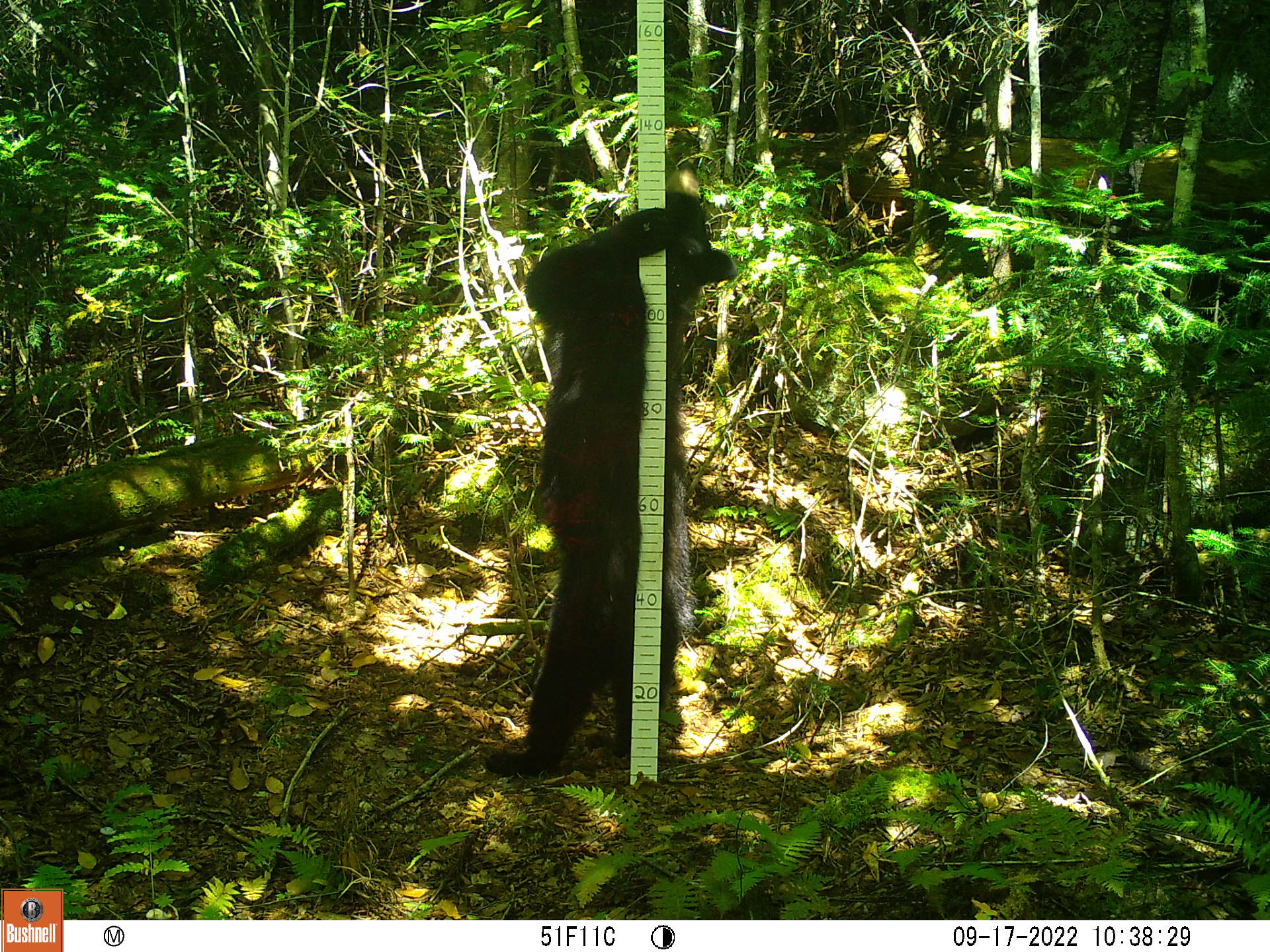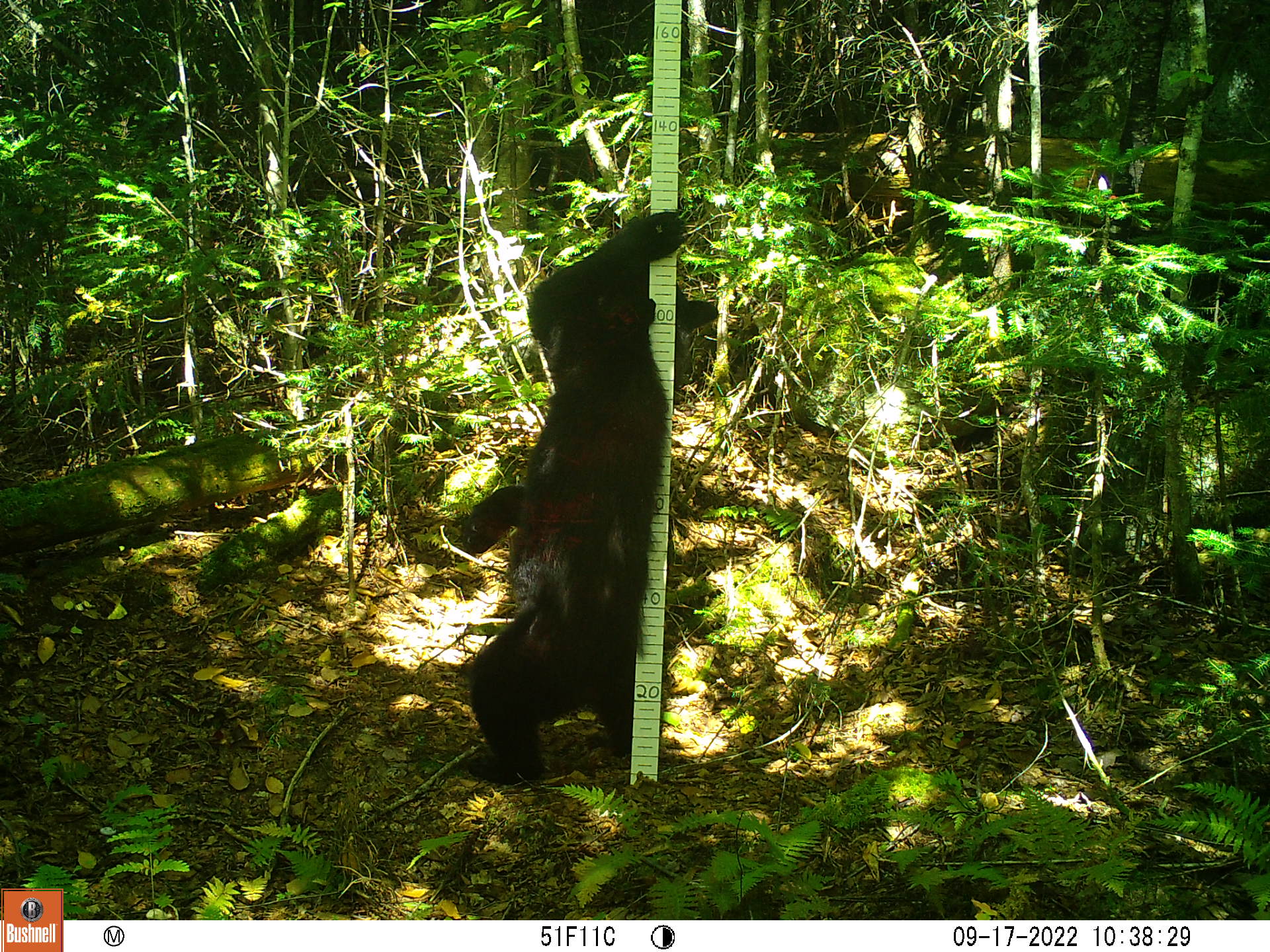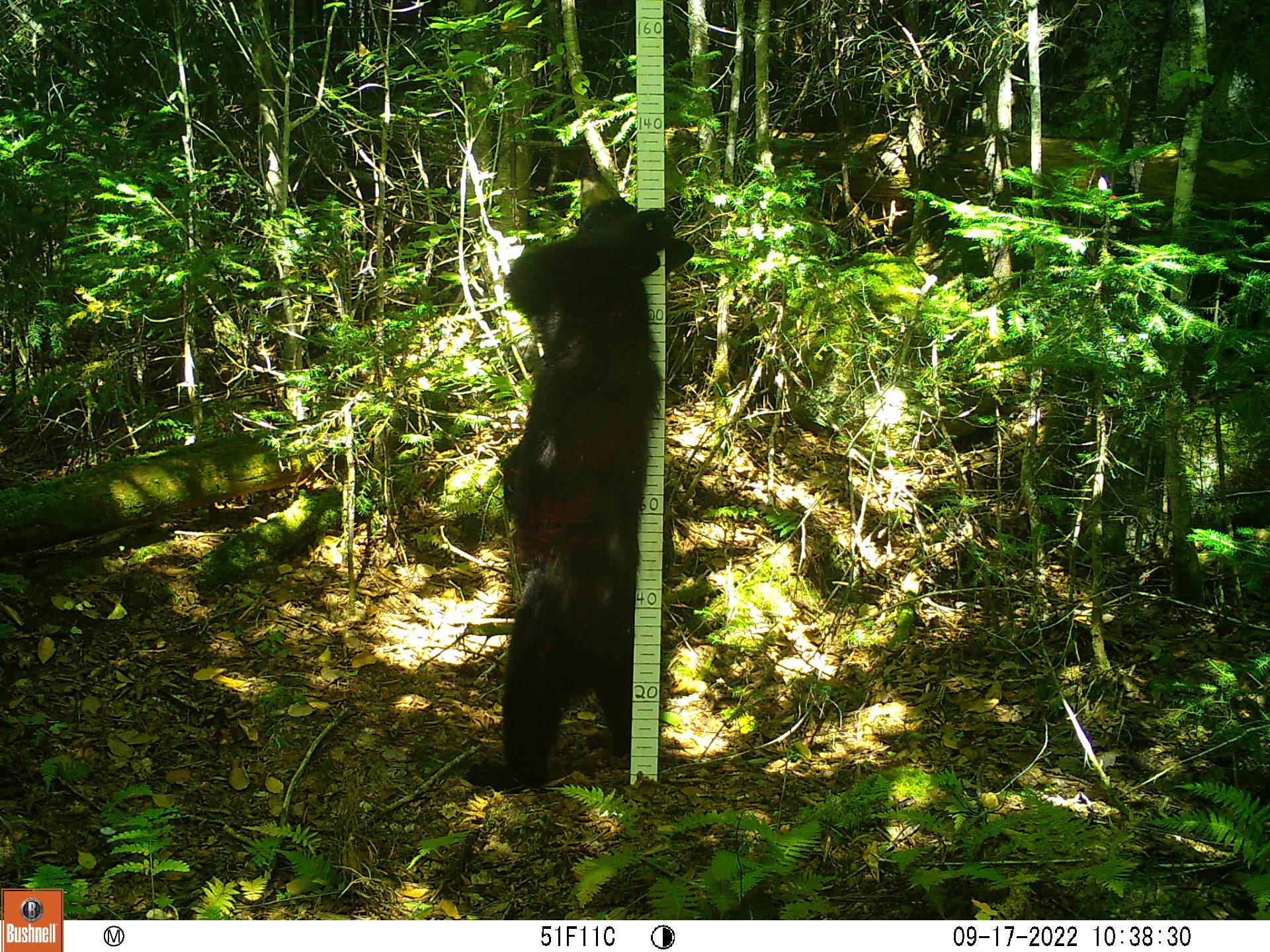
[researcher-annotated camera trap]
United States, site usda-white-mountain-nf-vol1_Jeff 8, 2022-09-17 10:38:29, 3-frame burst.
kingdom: Animalia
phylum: Chordata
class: Mammalia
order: Carnivora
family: Ursidae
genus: Ursus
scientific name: Ursus americanus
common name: black bear